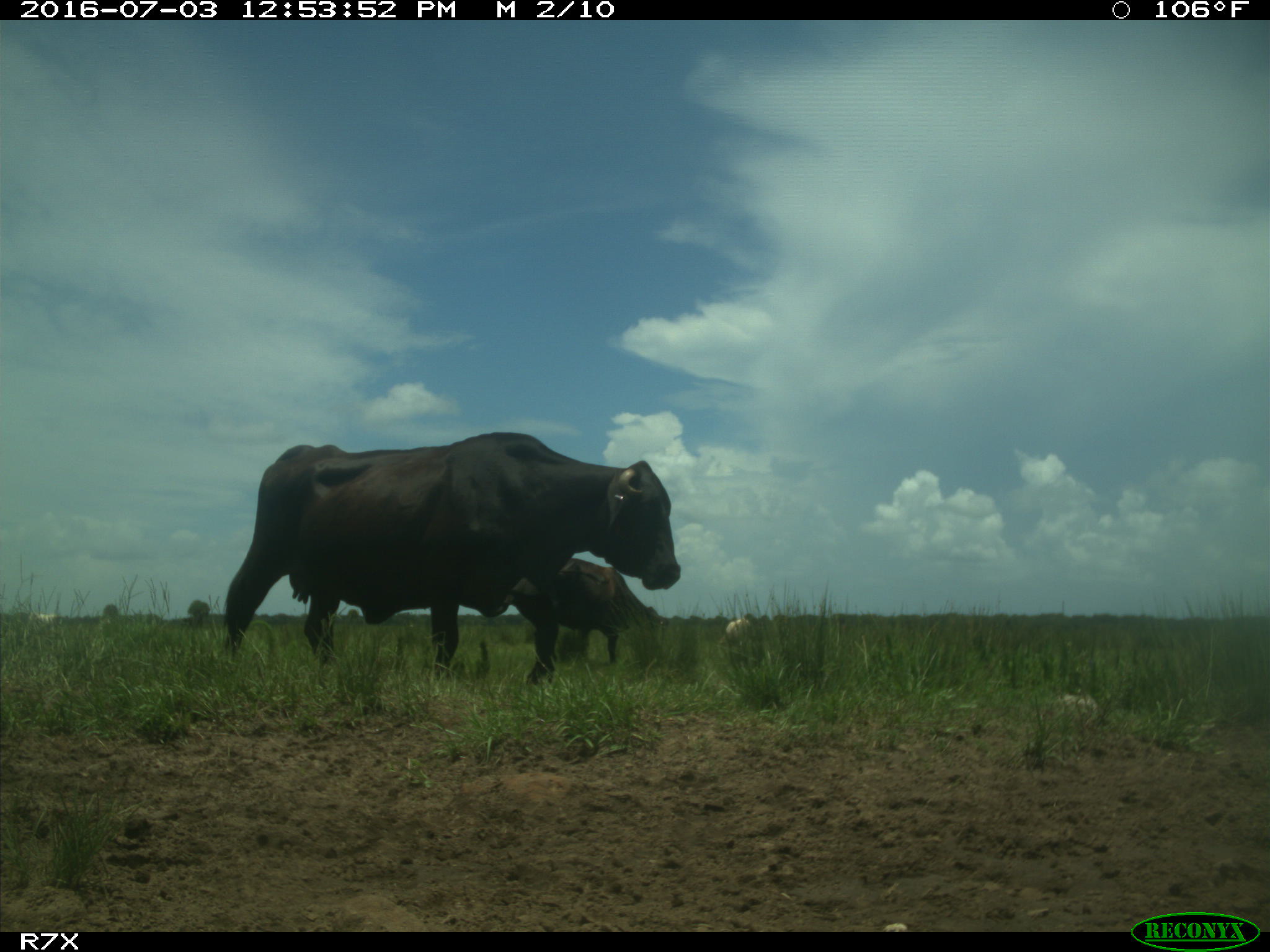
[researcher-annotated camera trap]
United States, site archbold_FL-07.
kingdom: Animalia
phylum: Chordata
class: Mammalia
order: Artiodactyla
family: Bovidae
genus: Bos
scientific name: Bos taurus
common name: domestic cow